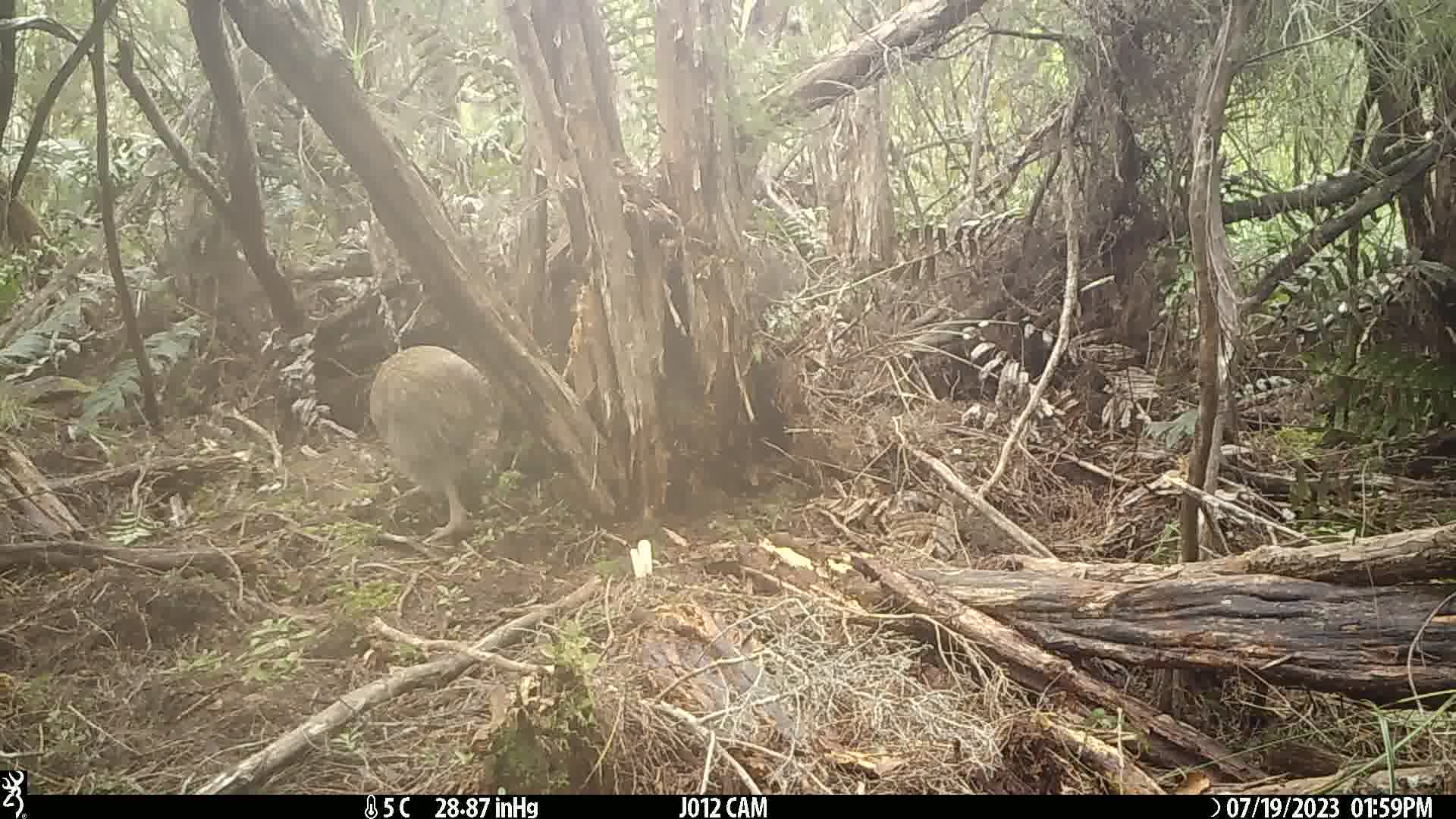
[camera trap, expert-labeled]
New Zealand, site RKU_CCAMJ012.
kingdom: Animalia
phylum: Chordata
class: Aves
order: Apterygiformes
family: Apterygidae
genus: Apteryx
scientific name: Apteryx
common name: kiwi